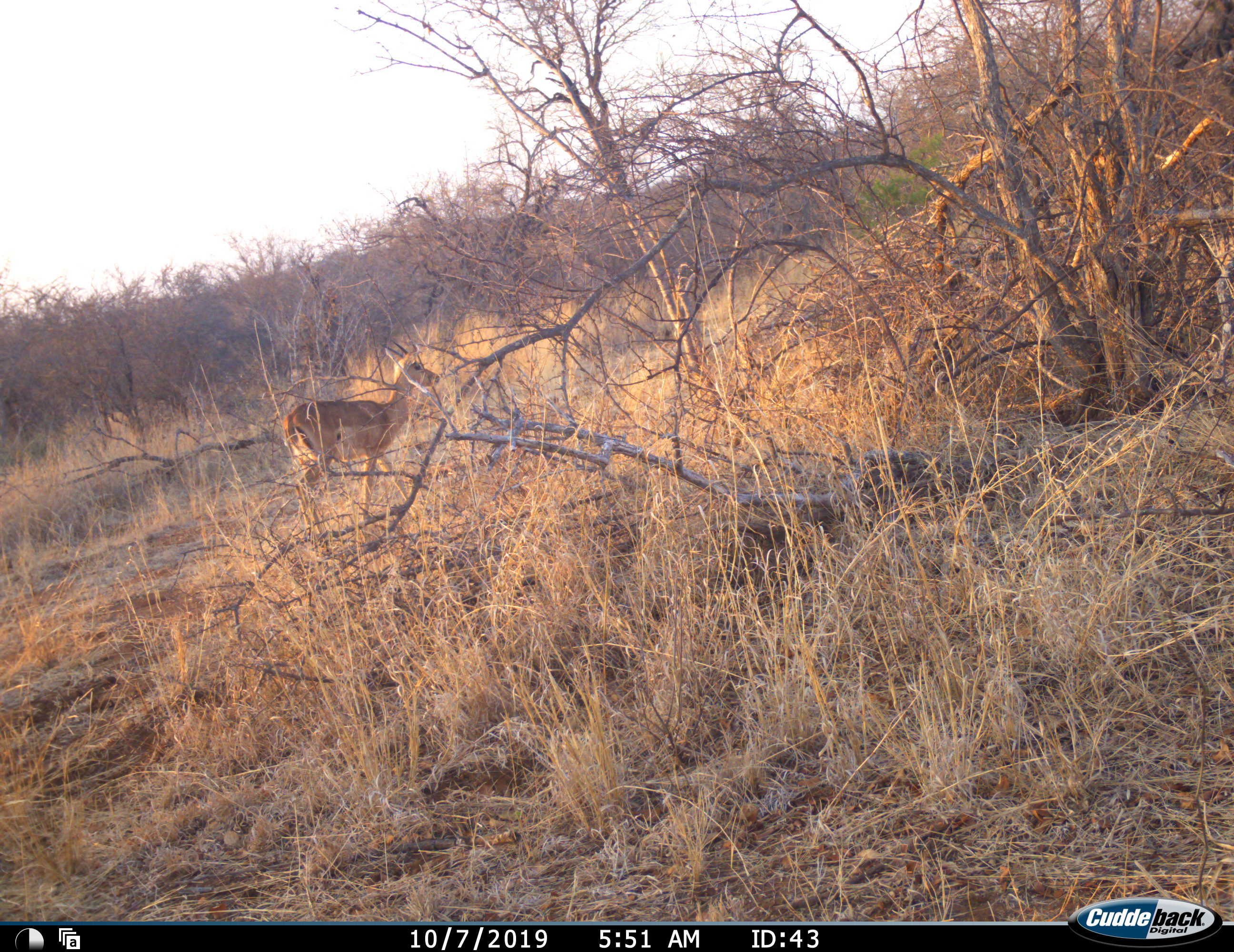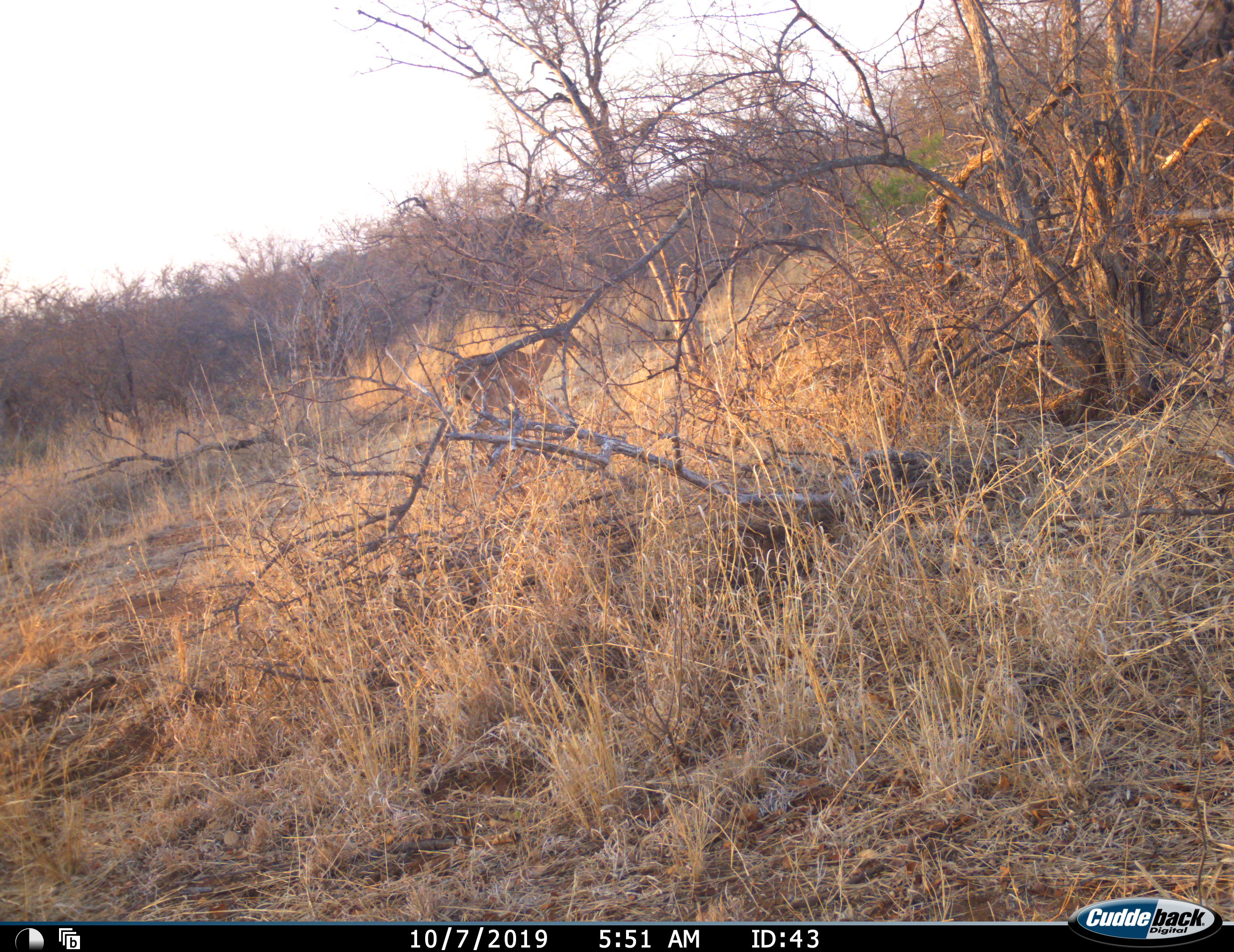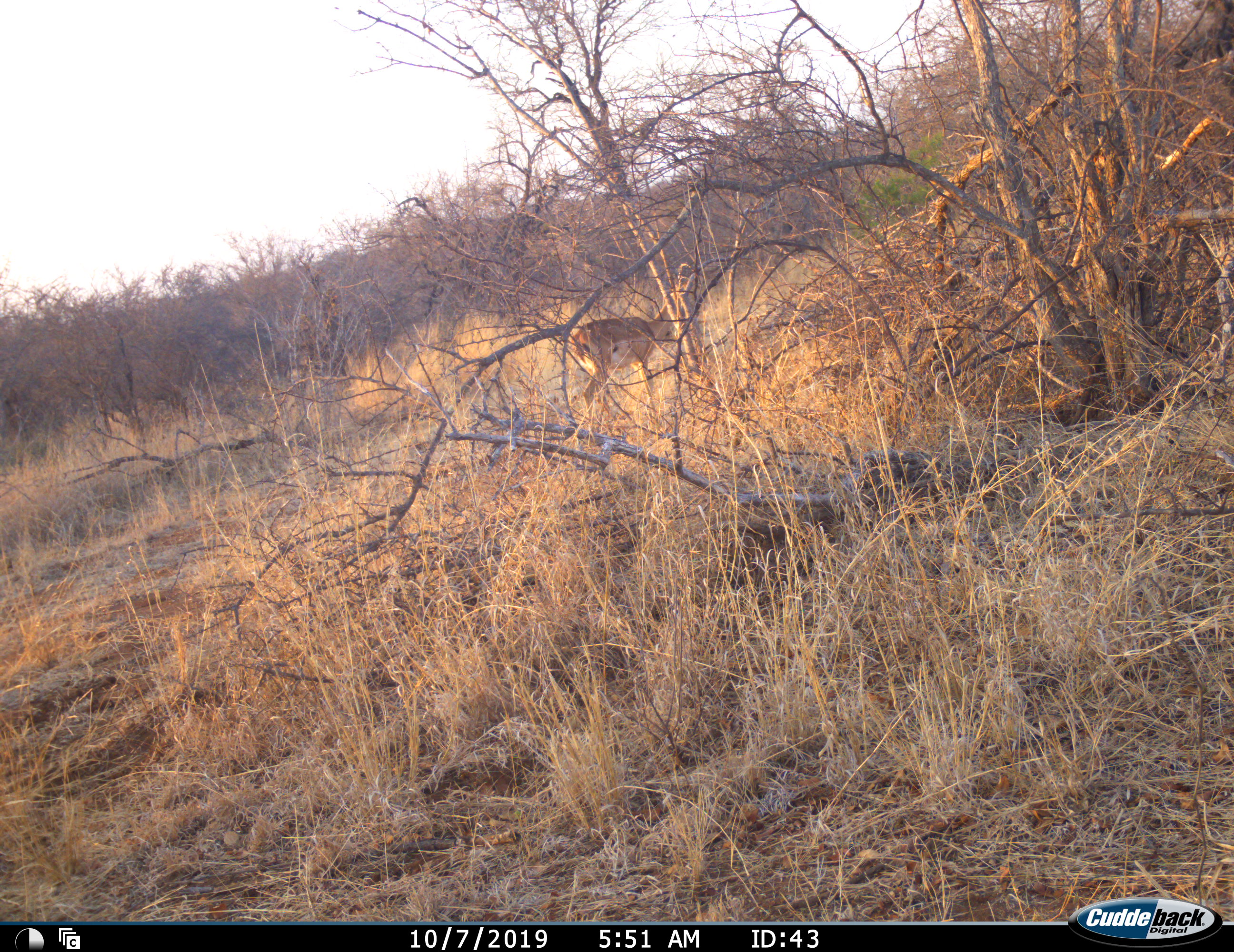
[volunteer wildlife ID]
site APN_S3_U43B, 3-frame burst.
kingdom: Animalia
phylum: Chordata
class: Mammalia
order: Artiodactyla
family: Bovidae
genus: Aepyceros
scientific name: Aepyceros melampus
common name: impala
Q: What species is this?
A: Impala (Aepyceros melampus).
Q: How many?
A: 1.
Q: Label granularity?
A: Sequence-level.